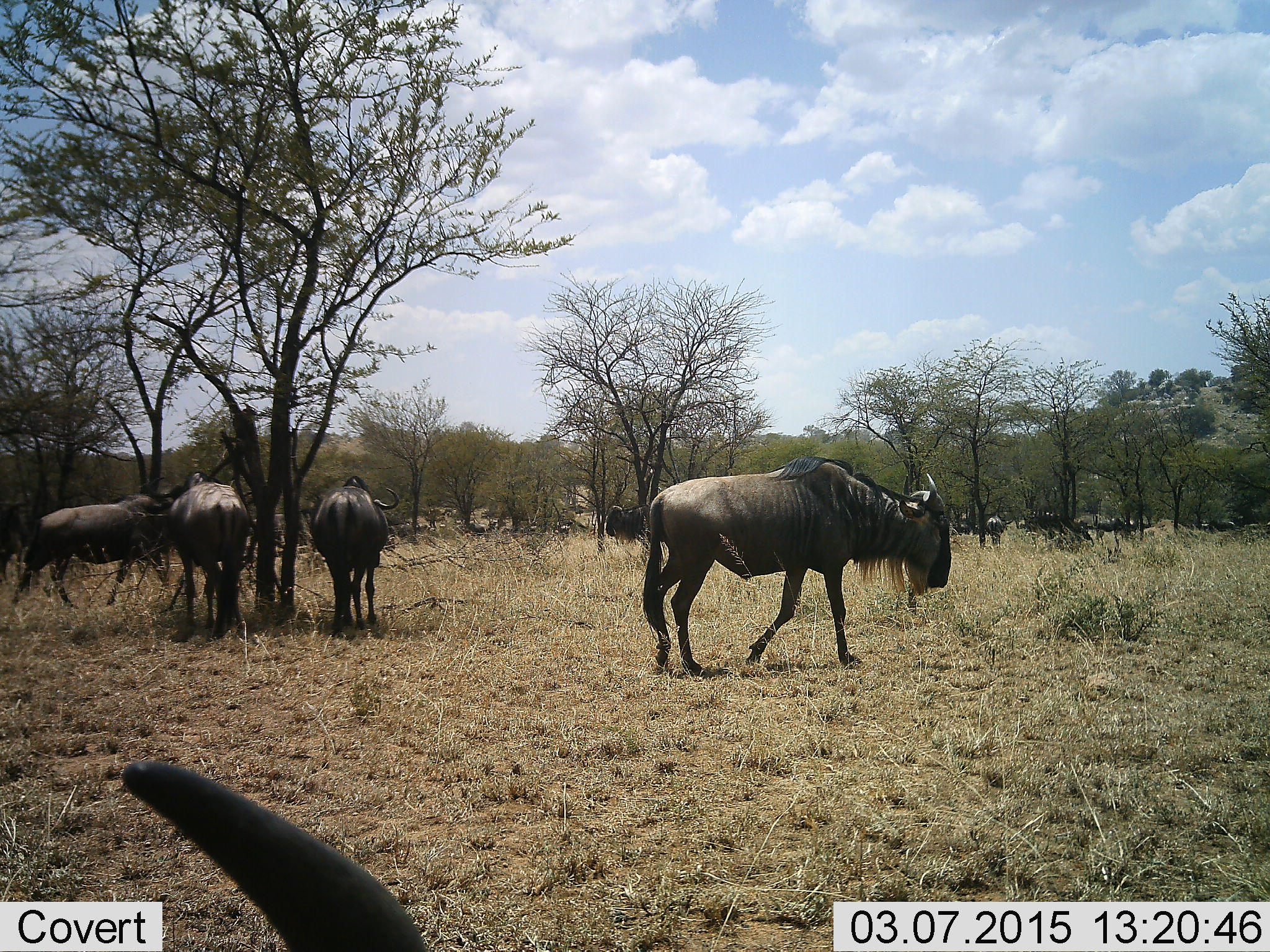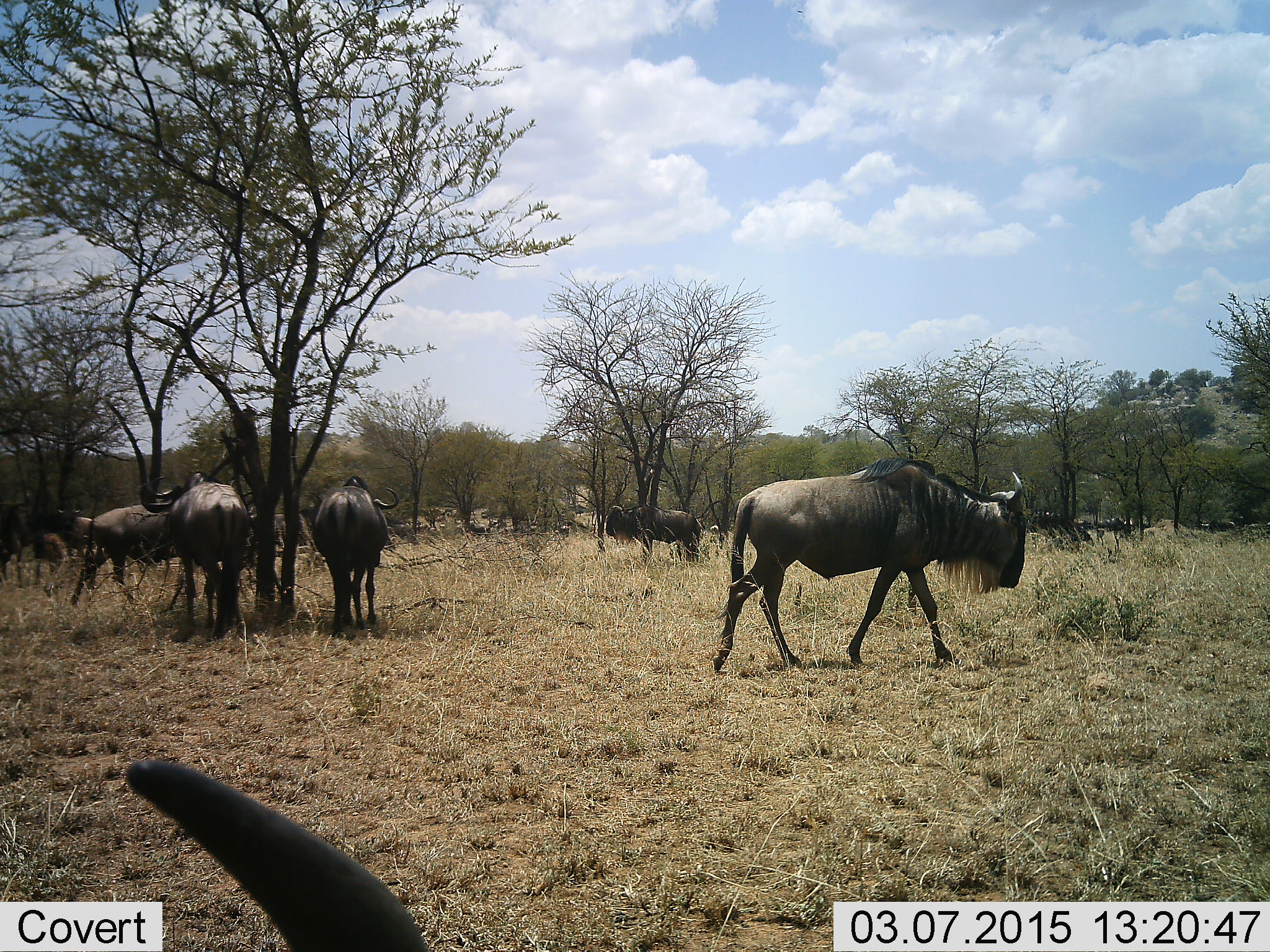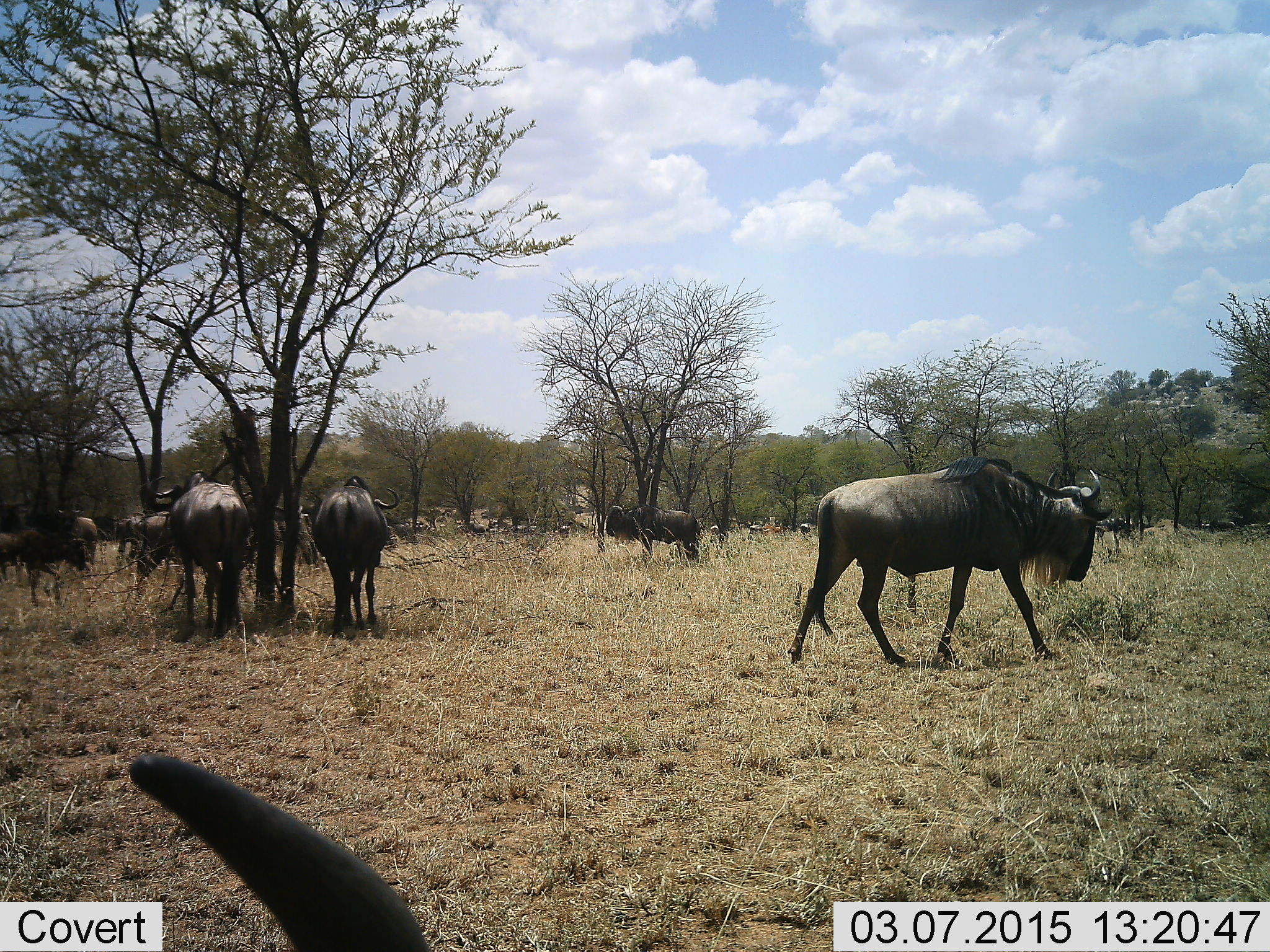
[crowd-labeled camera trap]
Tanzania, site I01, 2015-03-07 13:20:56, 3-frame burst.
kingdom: Animalia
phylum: Chordata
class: Mammalia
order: Artiodactyla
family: Bovidae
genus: Connochaetes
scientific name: Connochaetes taurinus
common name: blue wildebeest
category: wildebeest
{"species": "wildebeest (blue wildebeest) (Connochaetes taurinus)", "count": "11-50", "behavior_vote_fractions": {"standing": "80%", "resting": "40%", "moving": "90%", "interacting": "0%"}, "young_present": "20%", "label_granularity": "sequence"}